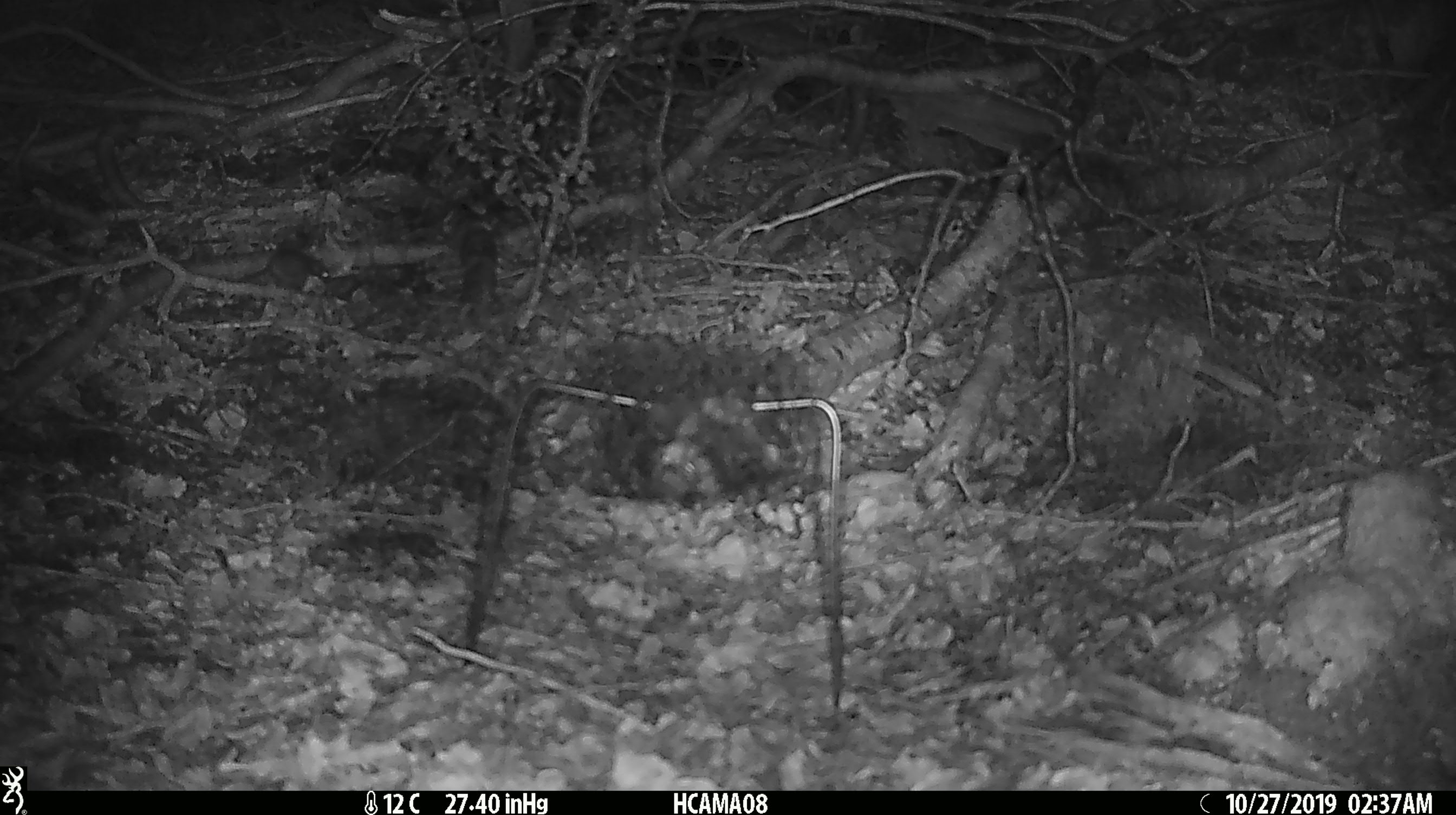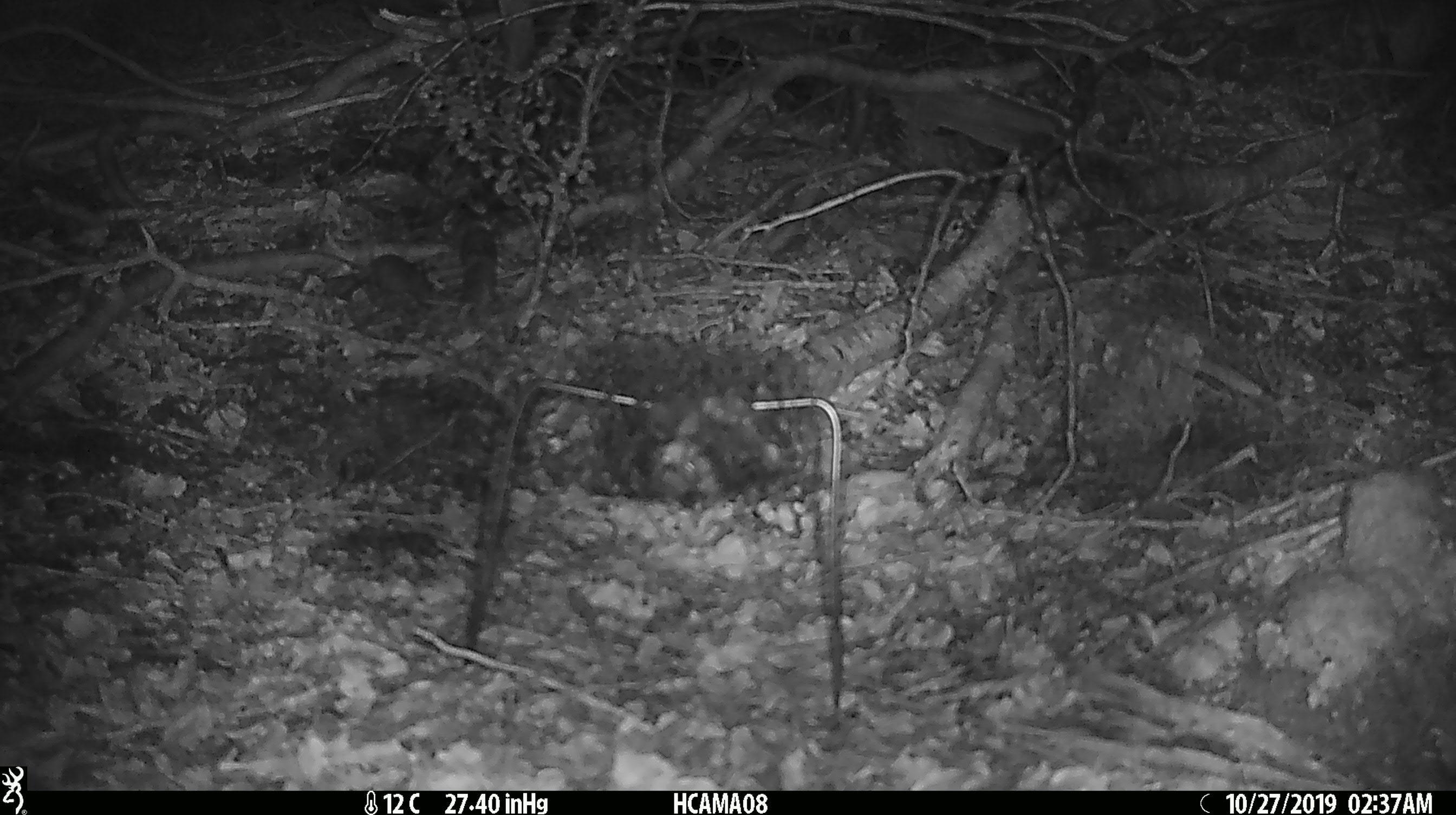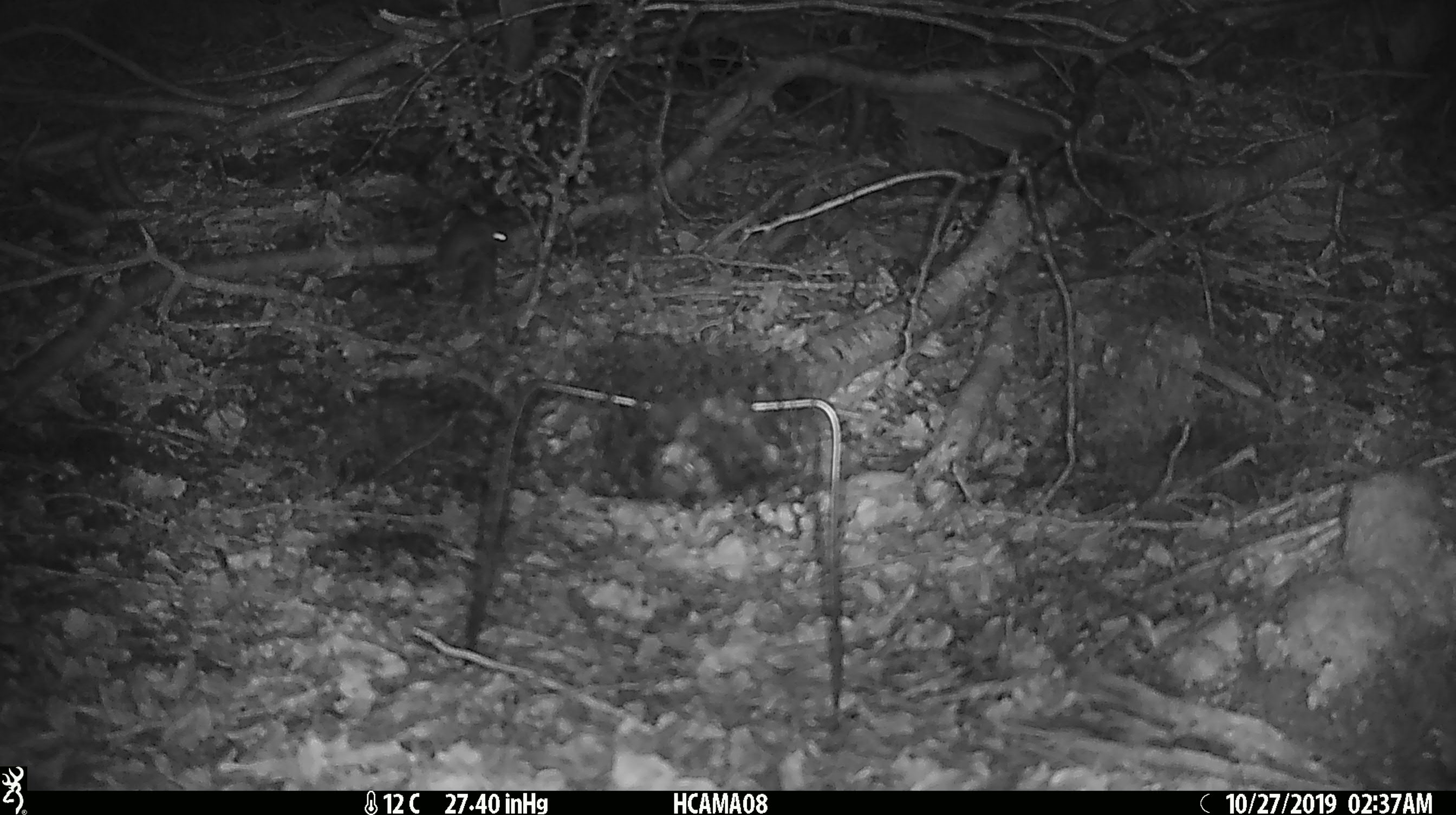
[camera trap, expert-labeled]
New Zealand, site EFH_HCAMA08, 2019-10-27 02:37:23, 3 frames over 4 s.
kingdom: Animalia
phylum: Chordata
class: Mammalia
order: Rodentia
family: Muridae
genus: Mus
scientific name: Mus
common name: mouse